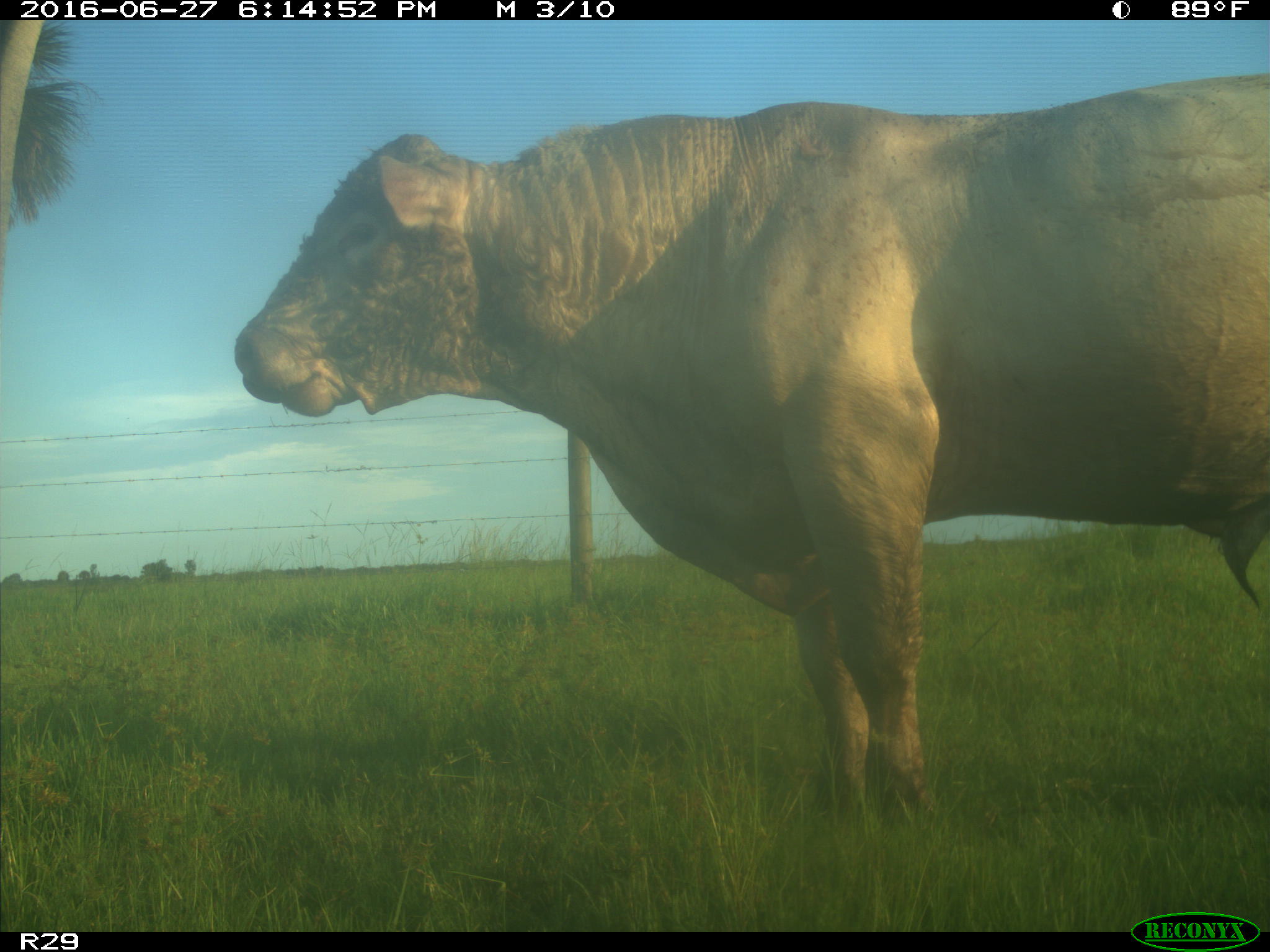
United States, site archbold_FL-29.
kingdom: Animalia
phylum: Chordata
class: Mammalia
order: Artiodactyla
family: Bovidae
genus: Bos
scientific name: Bos taurus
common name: domestic cow